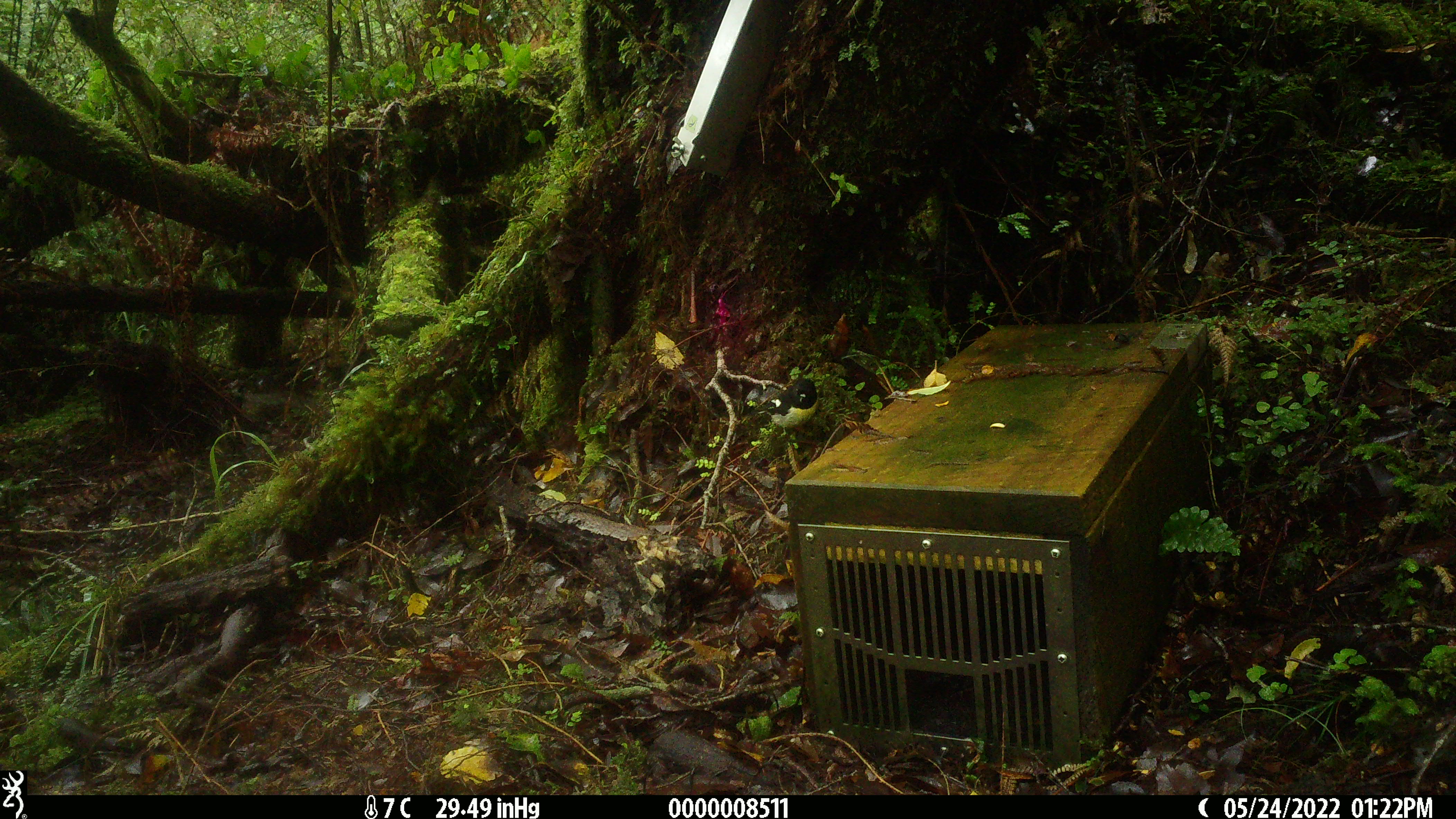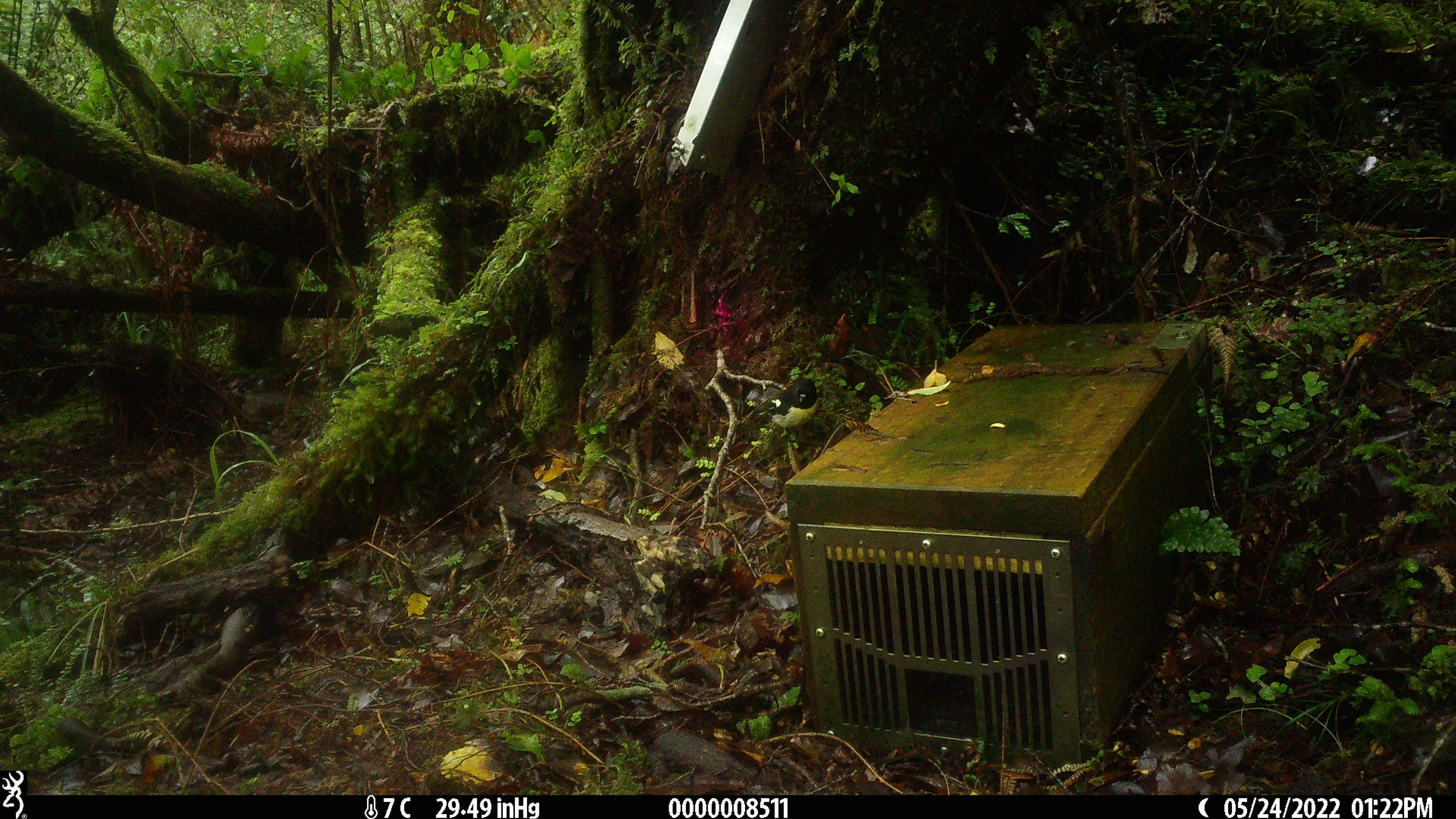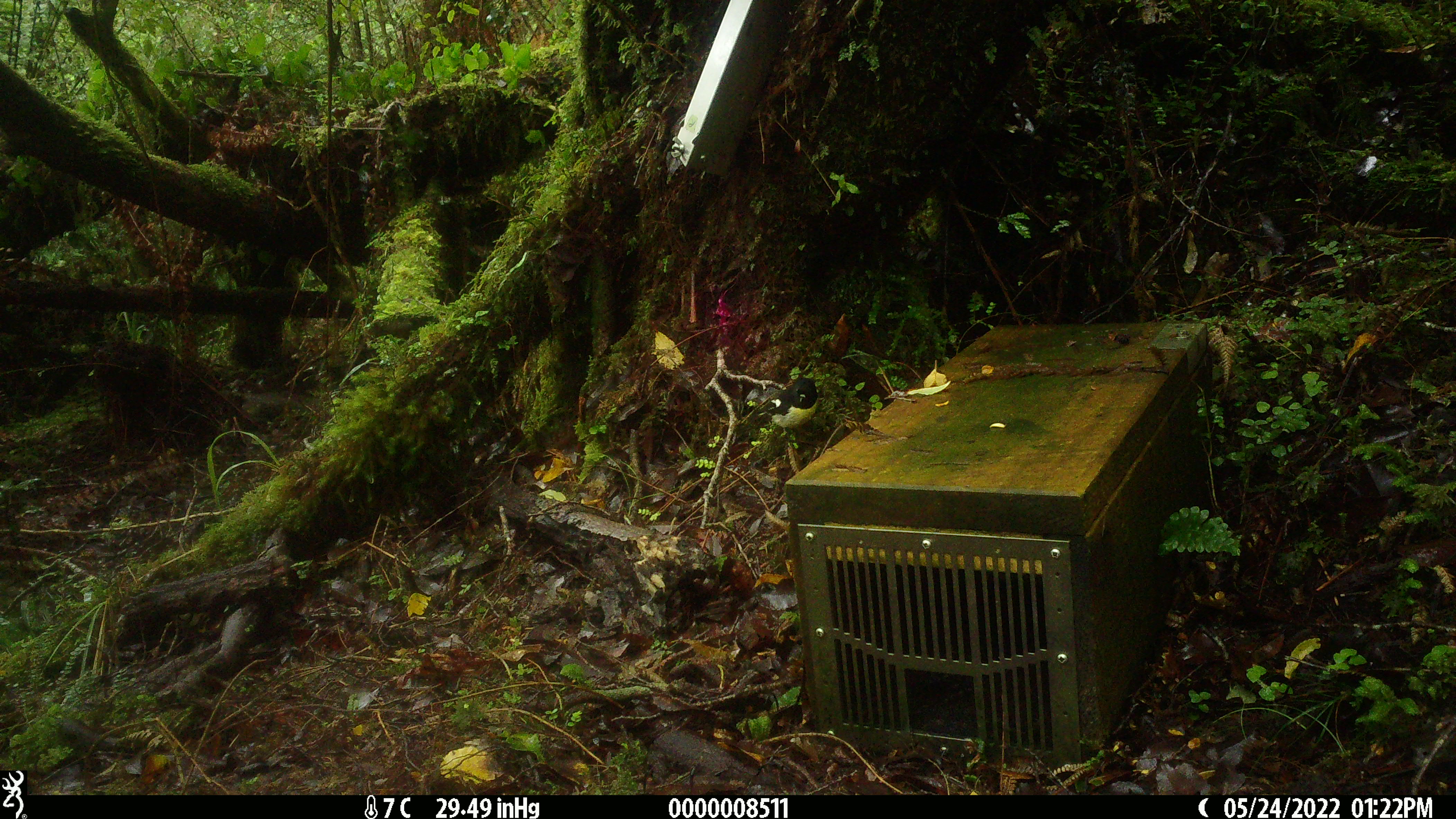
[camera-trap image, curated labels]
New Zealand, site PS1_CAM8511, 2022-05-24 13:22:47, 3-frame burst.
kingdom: Animalia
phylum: Chordata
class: Aves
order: Passeriformes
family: Petroicidae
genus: Petroica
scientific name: Petroica macrocephala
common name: tomtit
Tomtit (Petroica macrocephala).